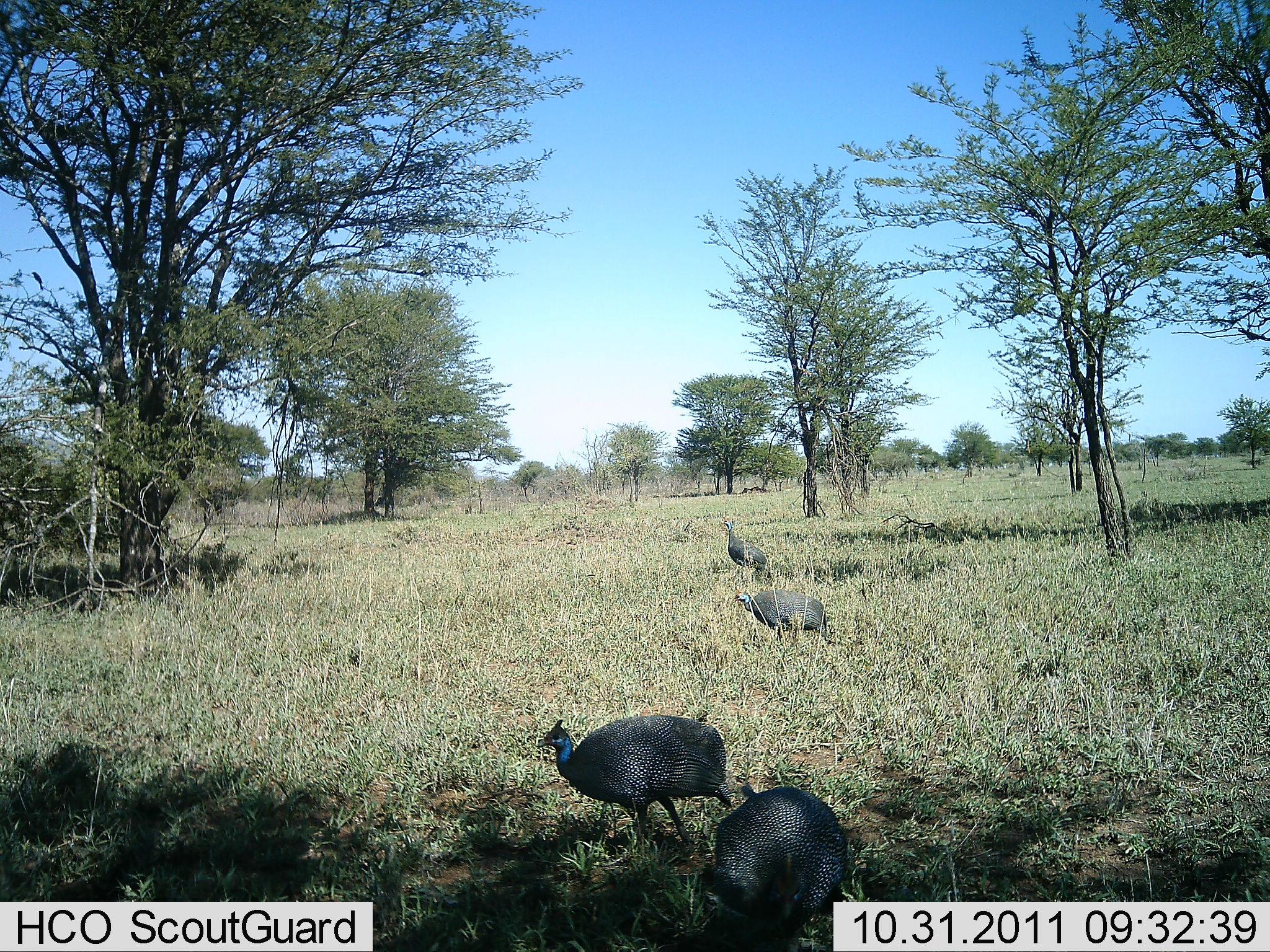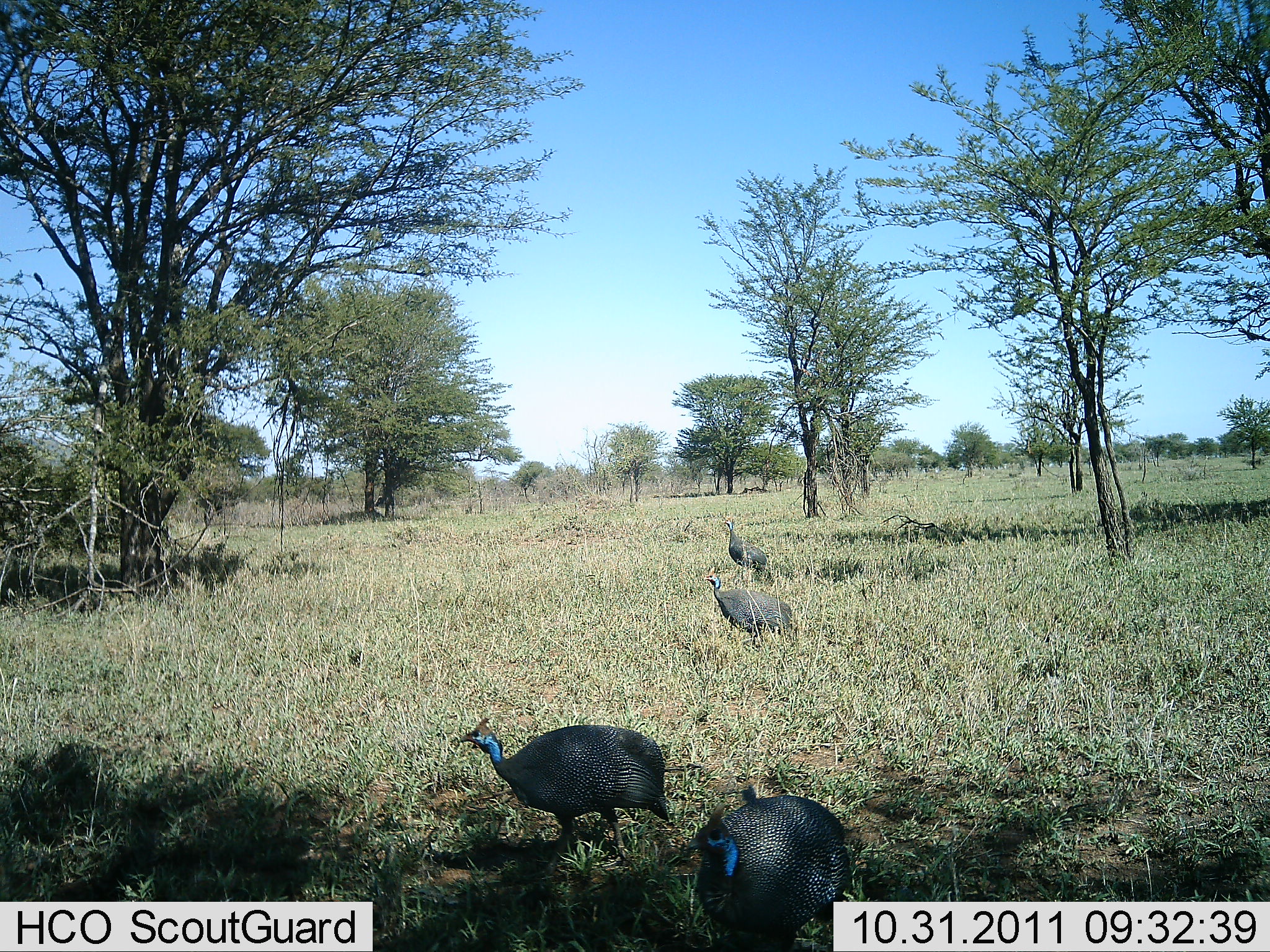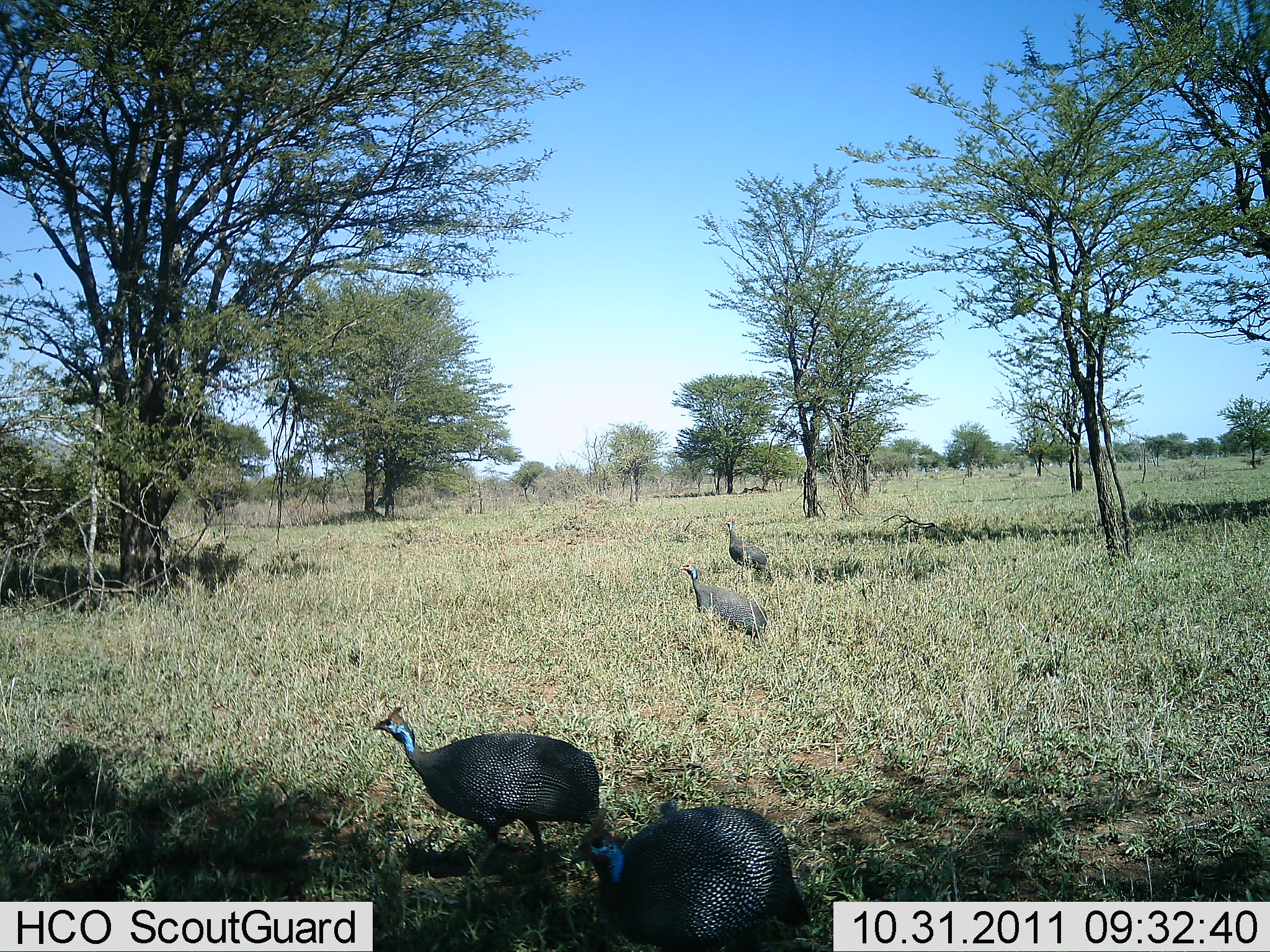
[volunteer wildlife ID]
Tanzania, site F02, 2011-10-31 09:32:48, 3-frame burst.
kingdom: Animalia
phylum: Chordata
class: Aves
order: Galliformes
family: Numididae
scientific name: Numididae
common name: guinea fowl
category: guineafowl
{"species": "guineafowl (guinea fowl) (Numididae)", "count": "4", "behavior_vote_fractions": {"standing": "33%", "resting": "0%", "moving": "67%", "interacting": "0%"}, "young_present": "0%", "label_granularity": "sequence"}